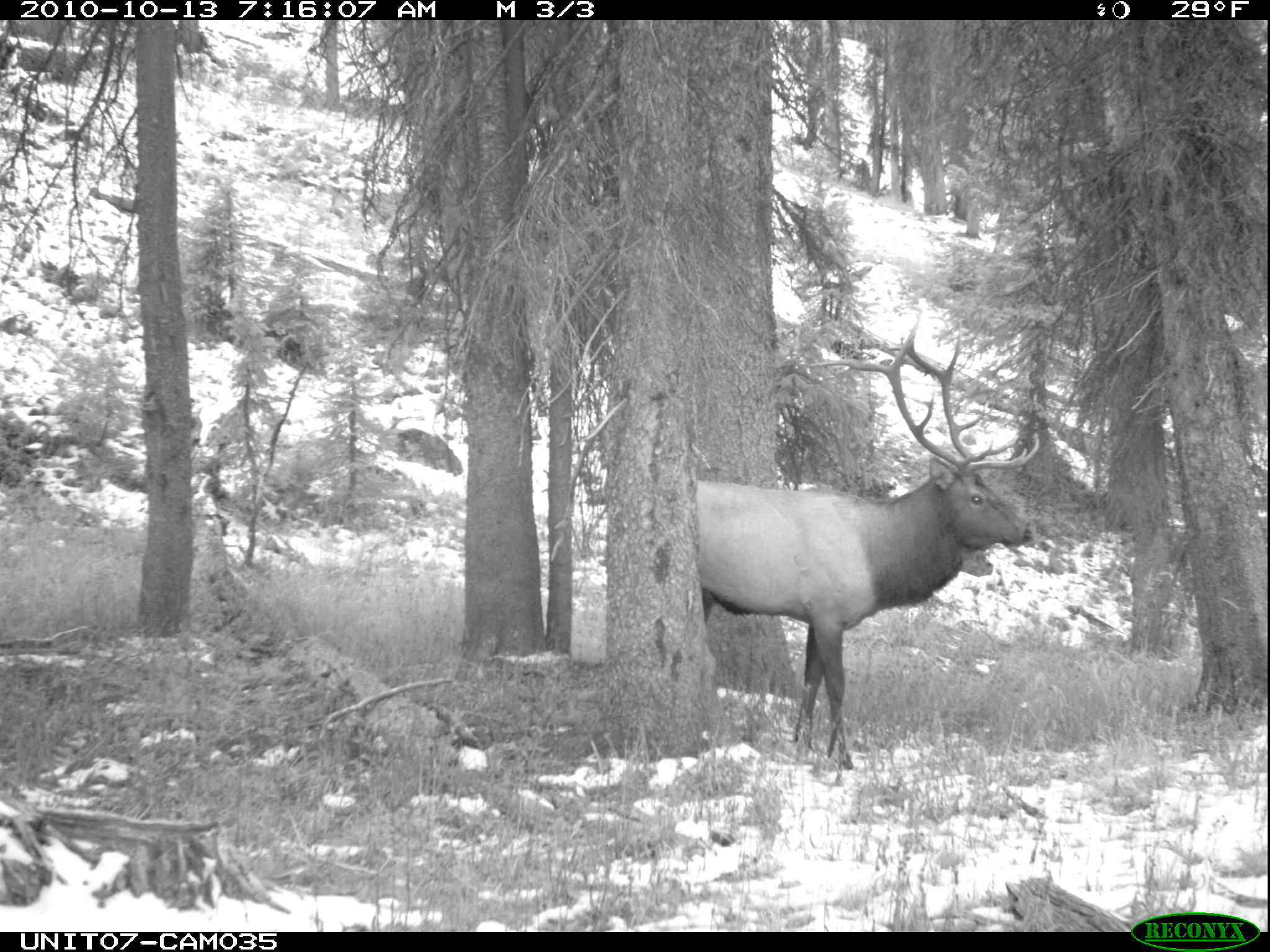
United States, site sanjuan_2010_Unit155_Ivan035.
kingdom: Animalia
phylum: Chordata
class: Mammalia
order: Artiodactyla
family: Cervidae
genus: Cervus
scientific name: Cervus elaphus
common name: red deer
Cervus elaphus (red deer).